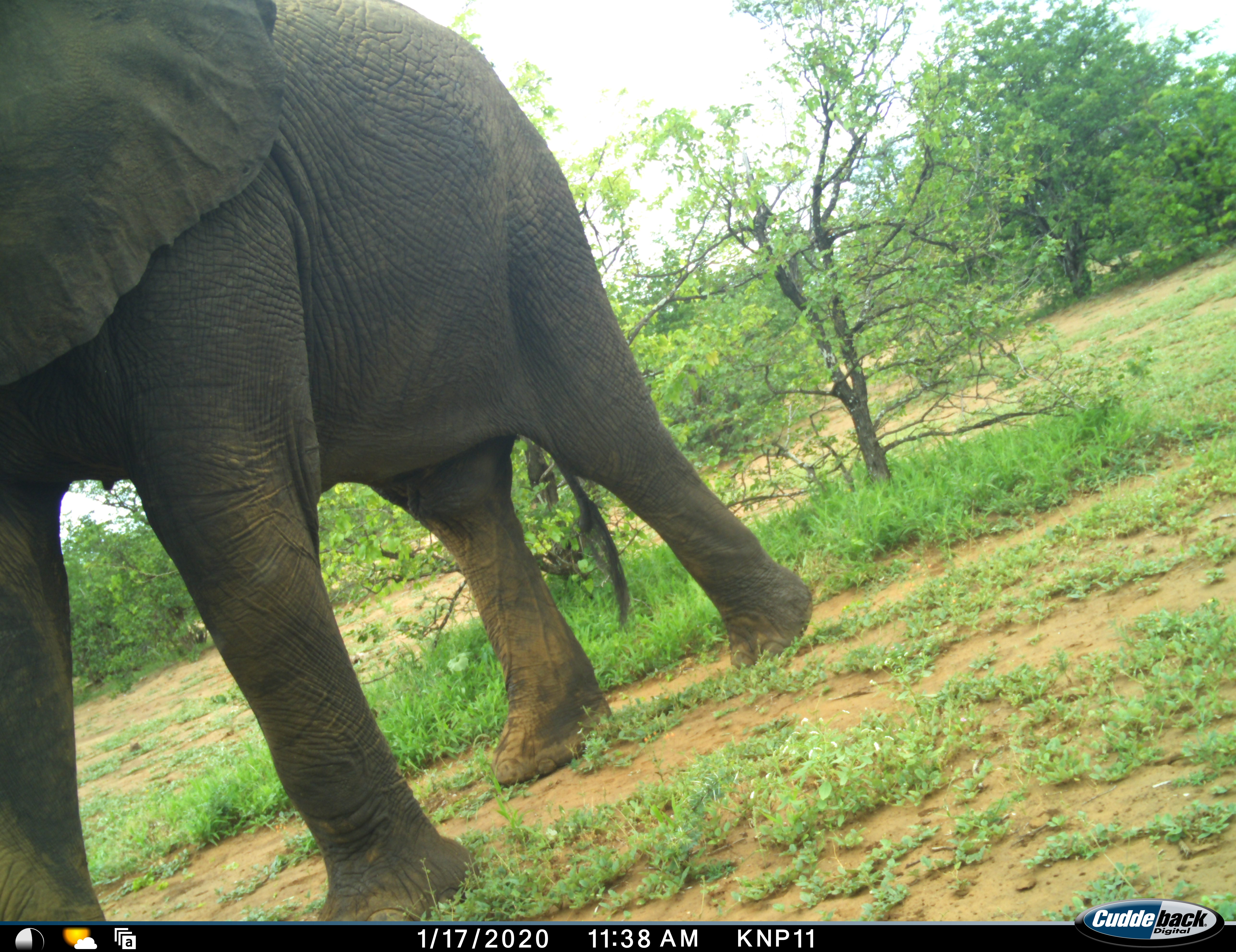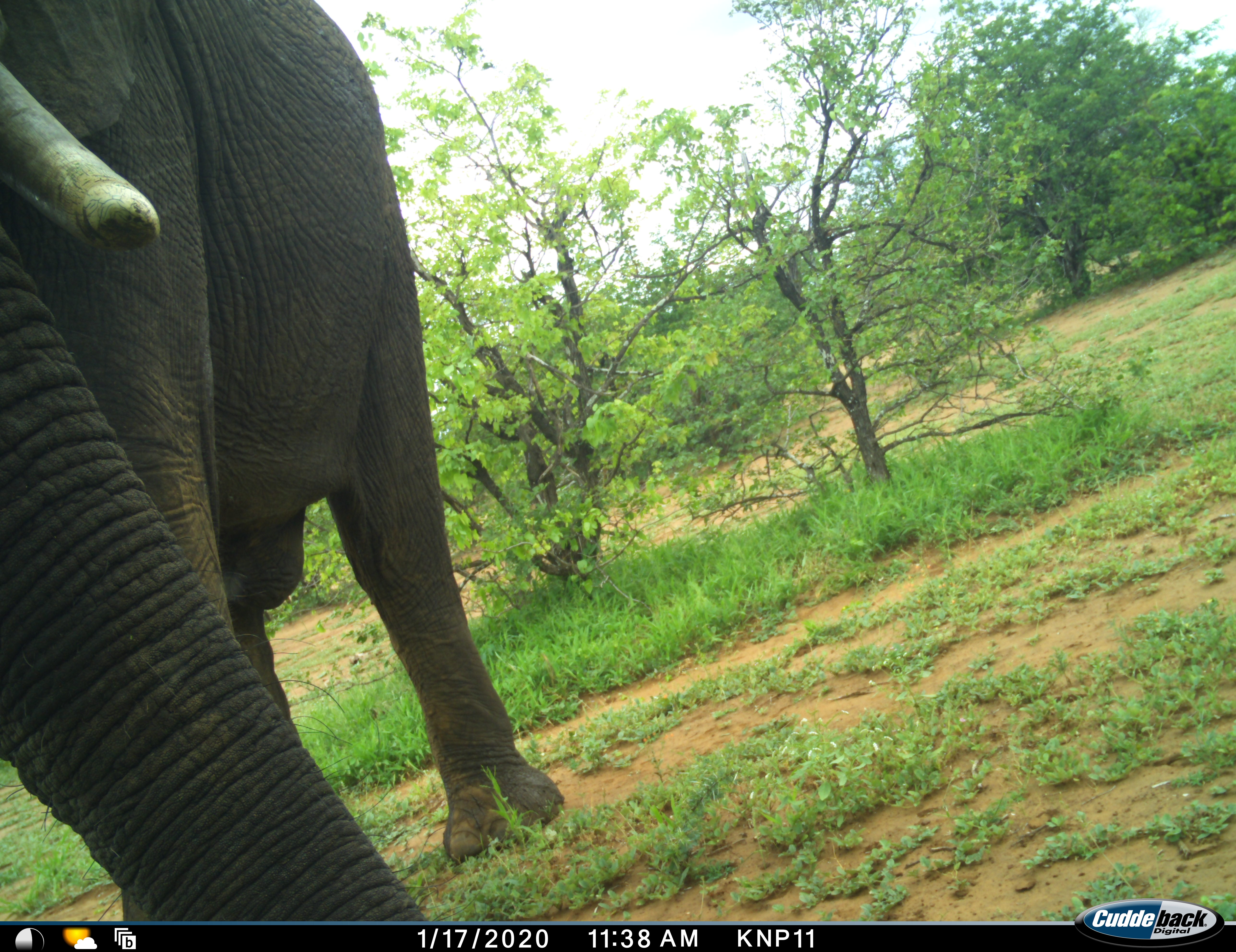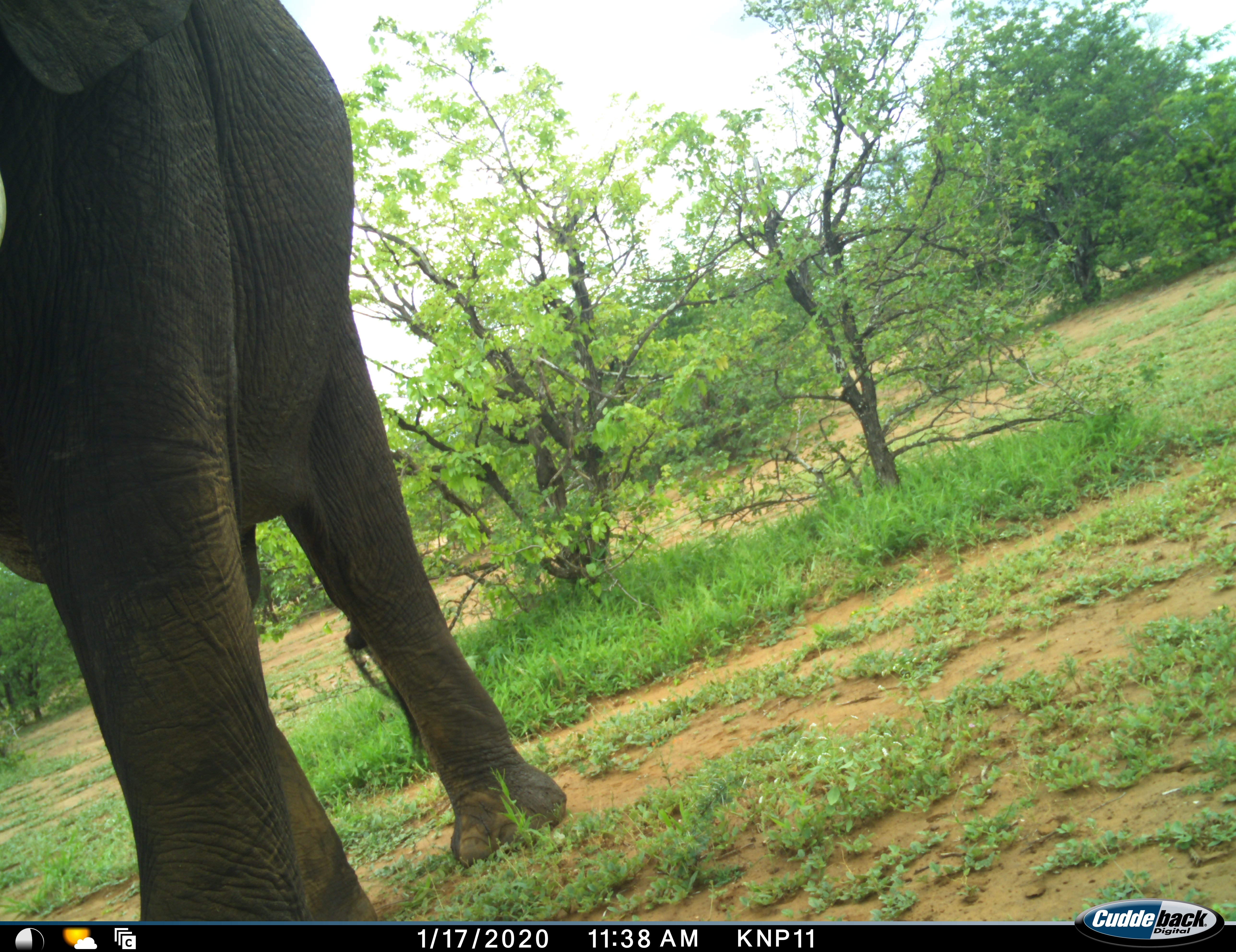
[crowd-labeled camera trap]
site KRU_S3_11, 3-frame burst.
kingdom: Animalia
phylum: Chordata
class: Mammalia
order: Proboscidea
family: Elephantidae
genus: Loxodonta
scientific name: Loxodonta africana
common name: african bush elephant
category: elephant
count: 1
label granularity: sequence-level